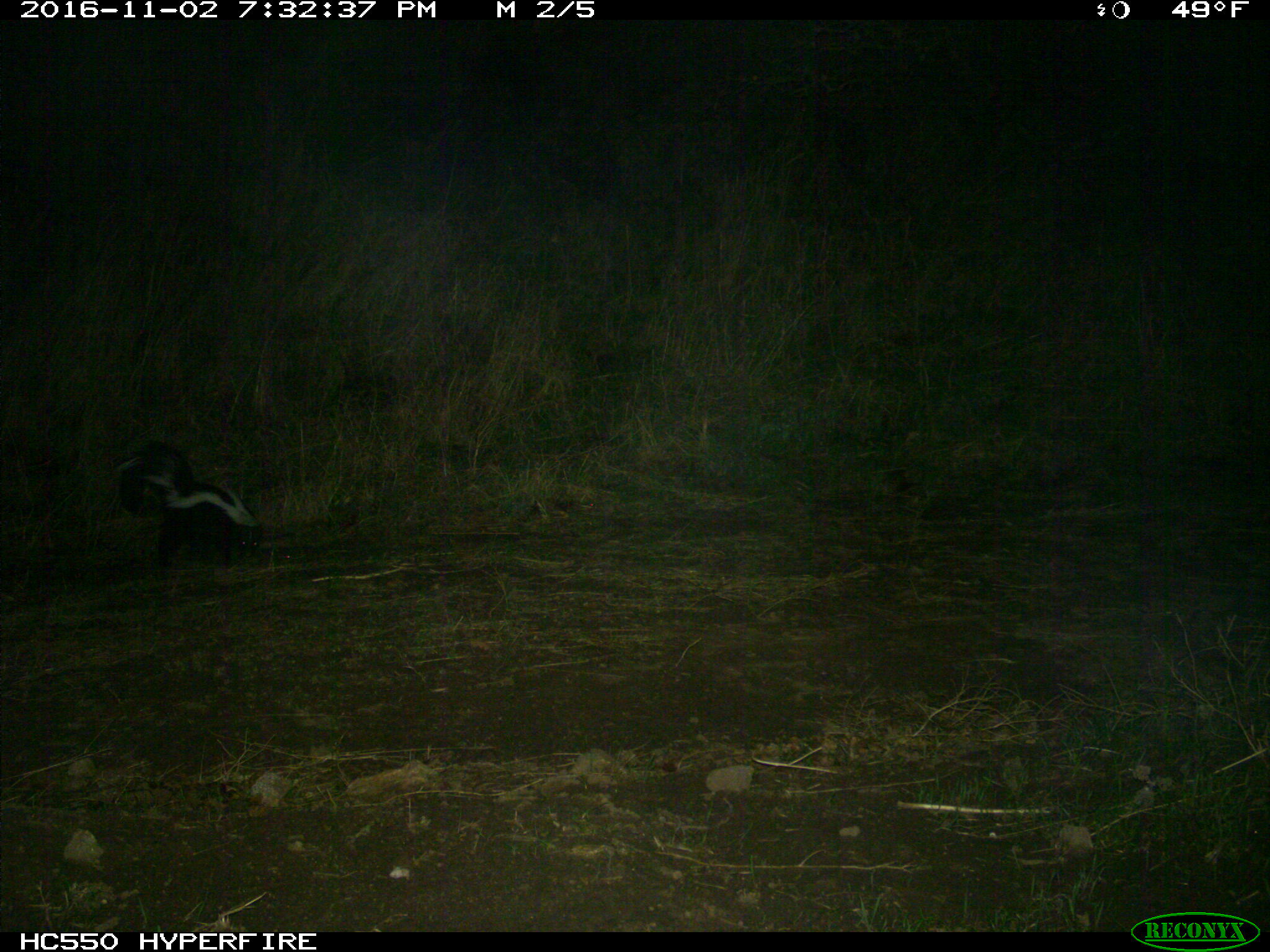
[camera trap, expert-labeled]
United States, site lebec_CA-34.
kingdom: Animalia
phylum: Chordata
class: Mammalia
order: Carnivora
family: Mephitidae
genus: Mephitis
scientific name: Mephitis mephitis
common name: striped skunk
Mephitis mephitis (striped skunk).